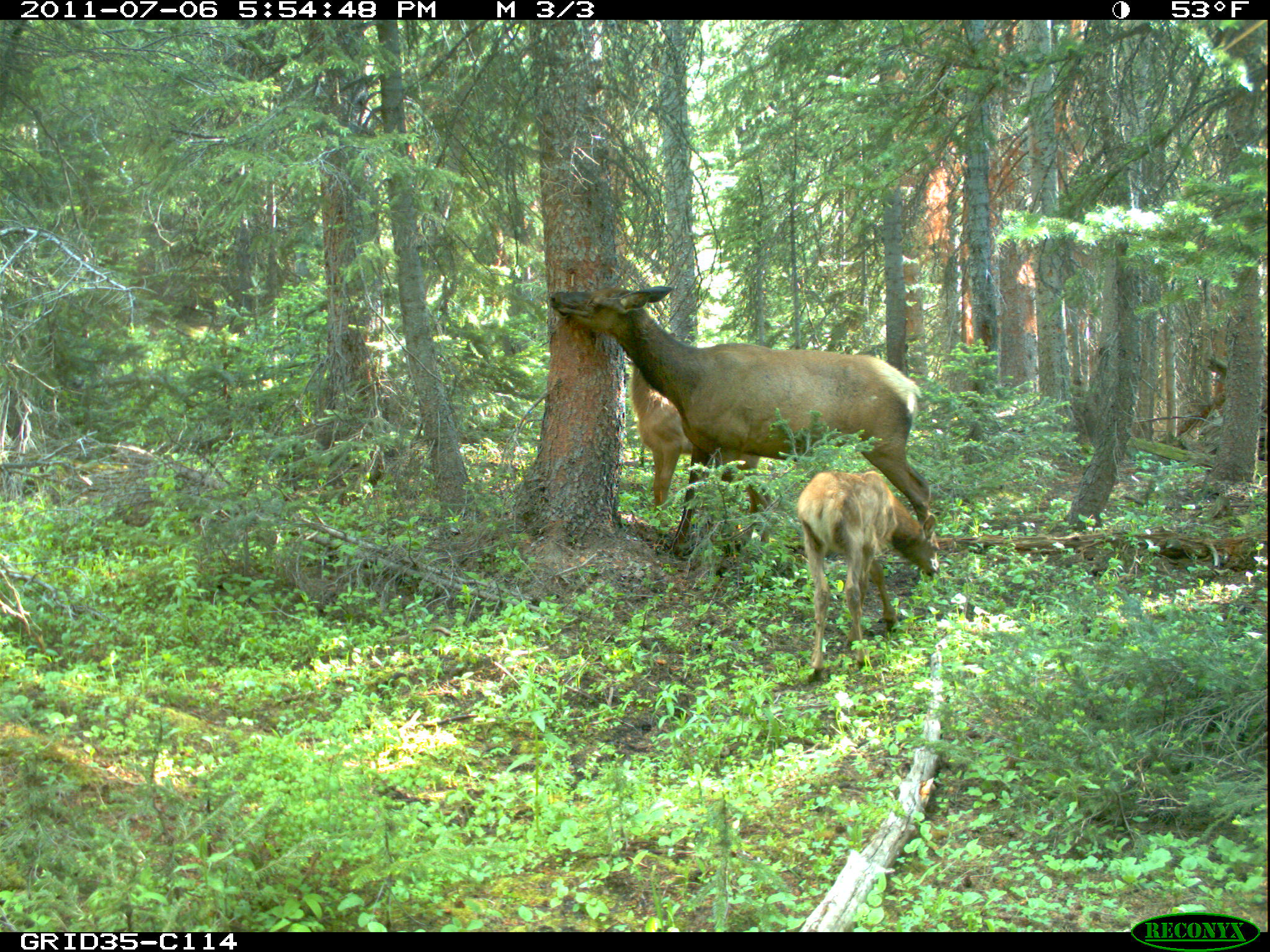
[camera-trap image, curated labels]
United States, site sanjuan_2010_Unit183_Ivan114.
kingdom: Animalia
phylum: Chordata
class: Mammalia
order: Artiodactyla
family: Cervidae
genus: Cervus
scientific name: Cervus elaphus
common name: red deer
Cervus elaphus (red deer).